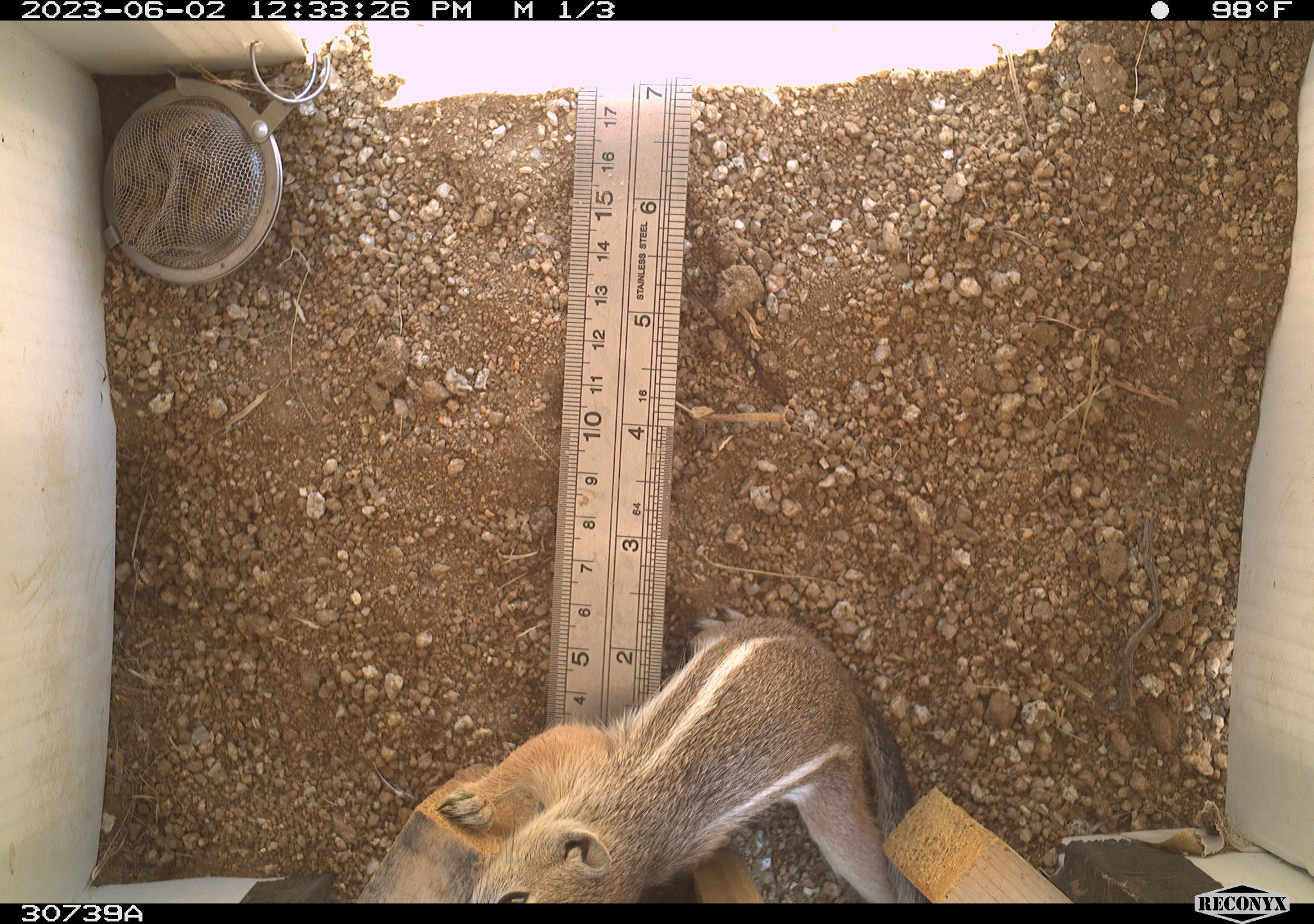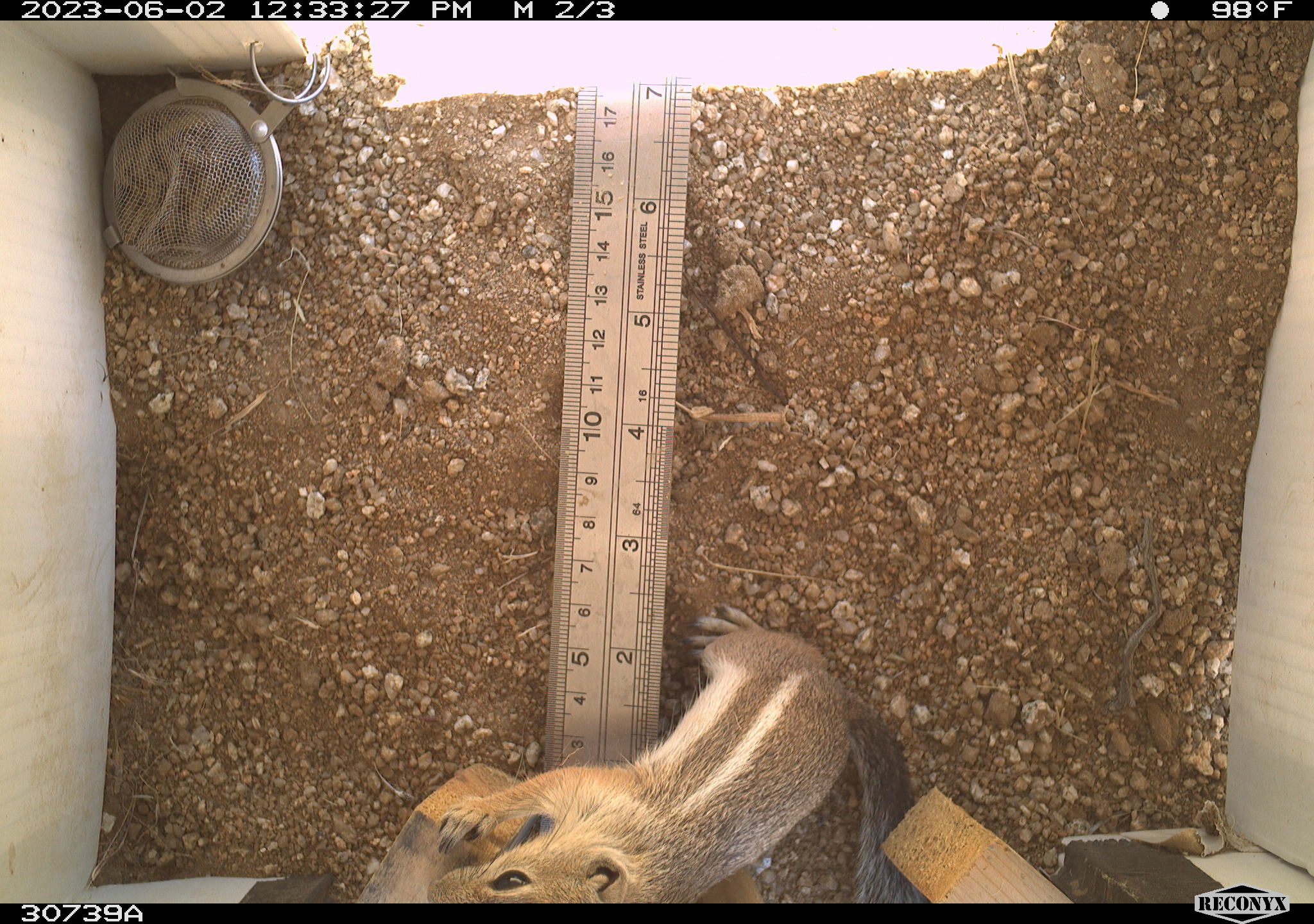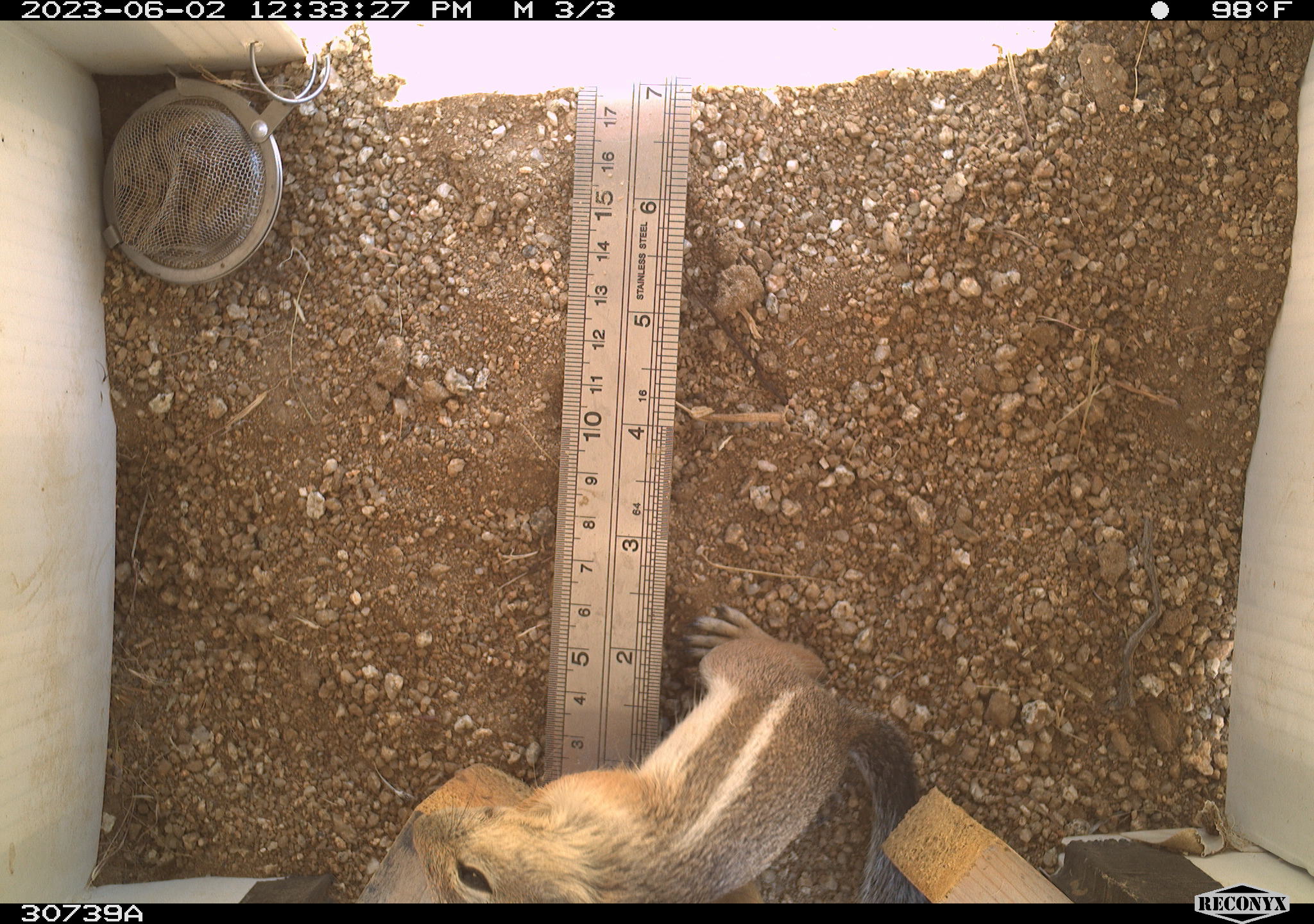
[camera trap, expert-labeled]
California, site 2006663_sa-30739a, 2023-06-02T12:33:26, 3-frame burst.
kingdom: Animalia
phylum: Chordata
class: Mammalia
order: Rodentia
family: Sciuridae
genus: Ammospermophilus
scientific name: Ammospermophilus leucurus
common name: white-tailed antelope squirrel